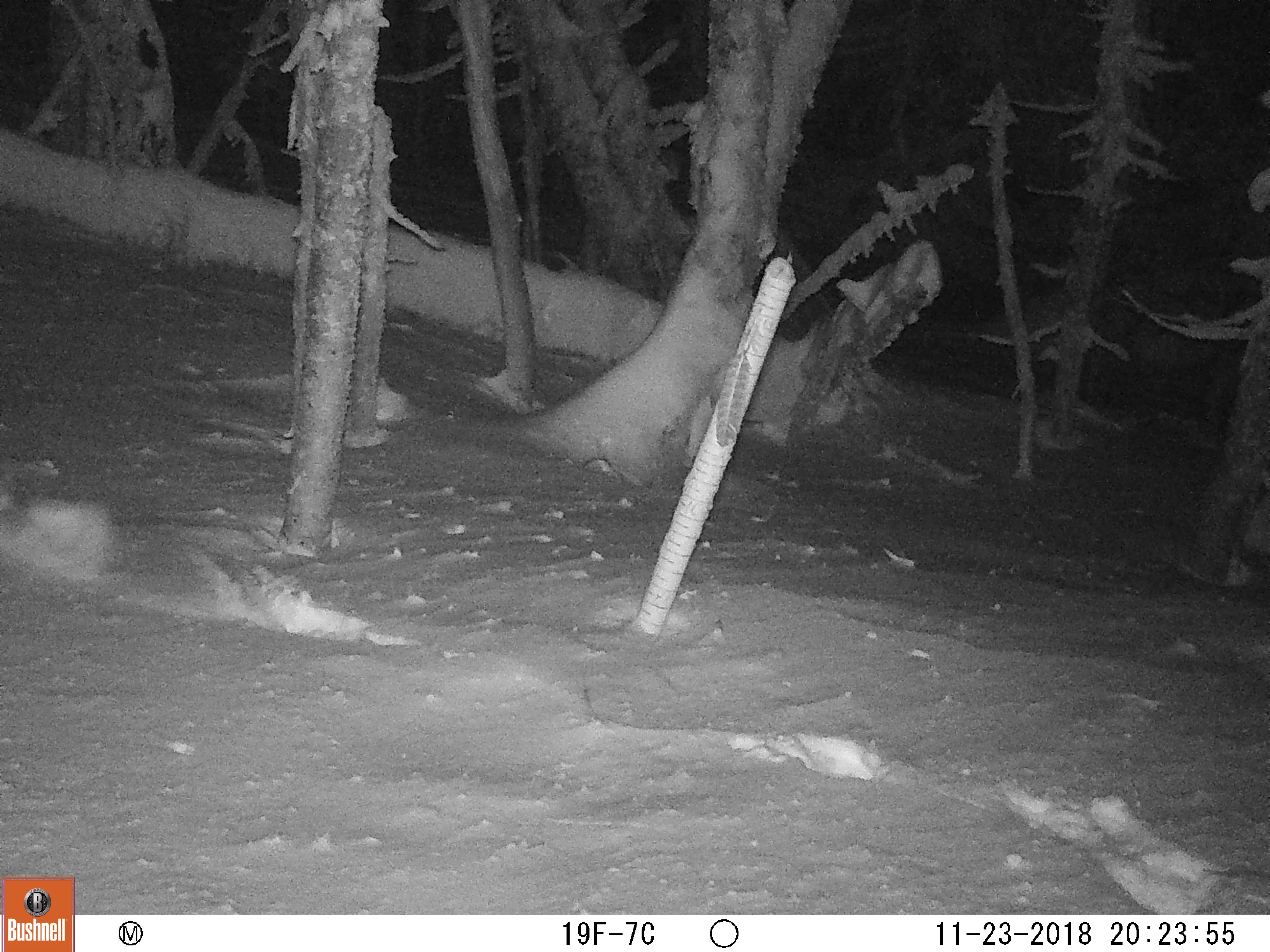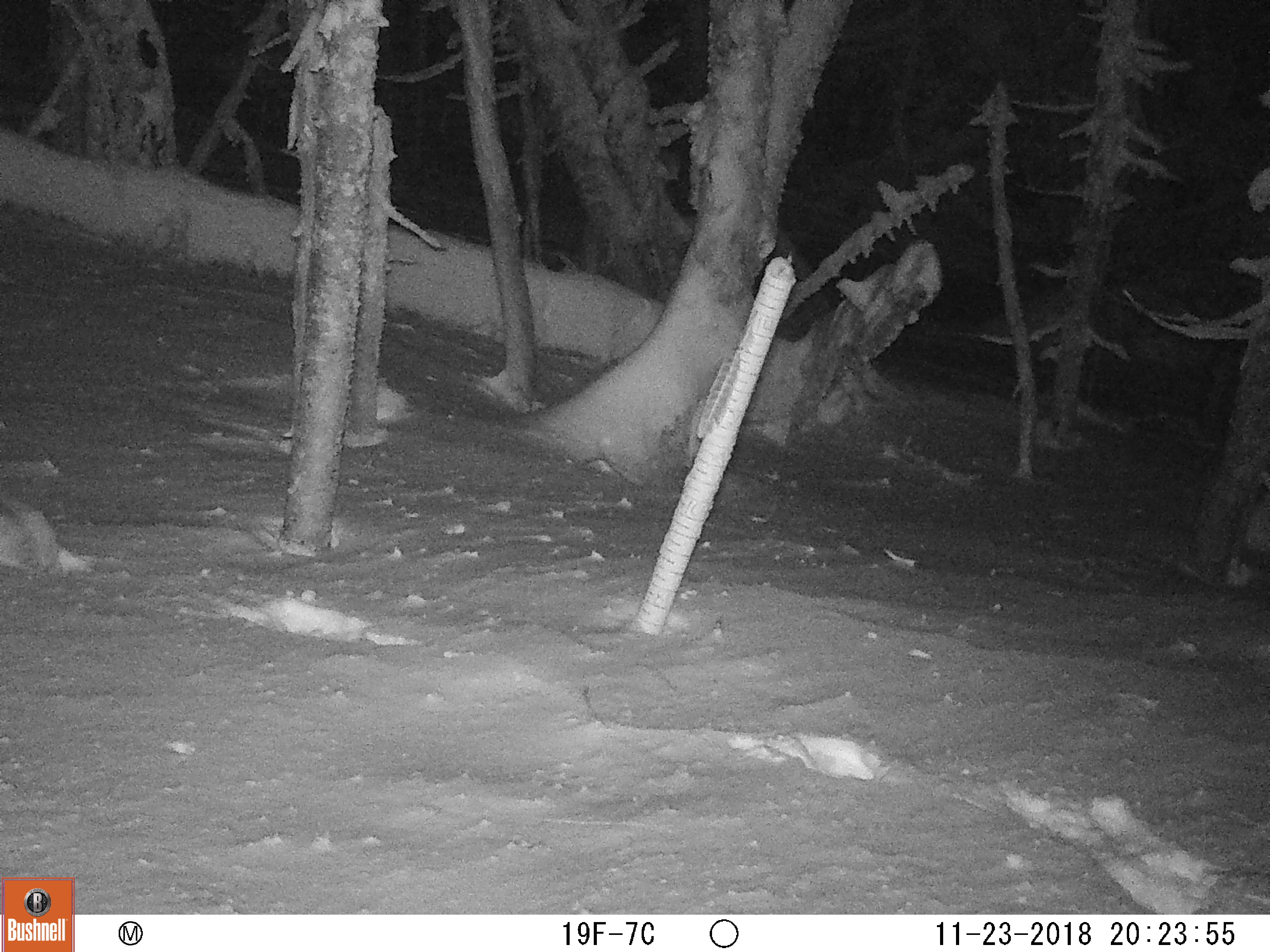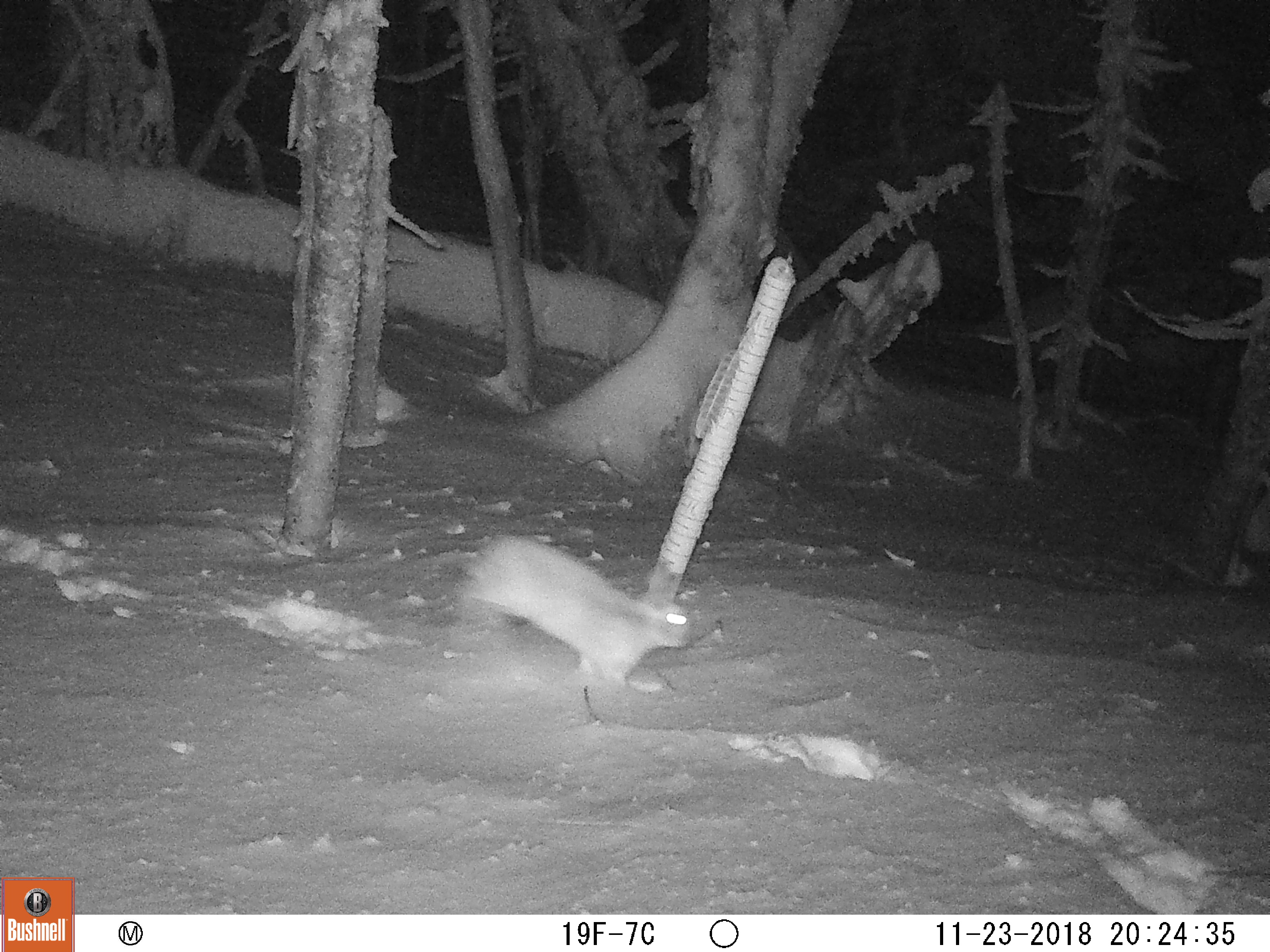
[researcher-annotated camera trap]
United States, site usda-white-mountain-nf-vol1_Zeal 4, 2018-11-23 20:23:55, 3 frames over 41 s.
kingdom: Animalia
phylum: Chordata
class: Mammalia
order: Lagomorpha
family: Leporidae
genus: Lepus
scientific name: Lepus americanus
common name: snowshoe hare